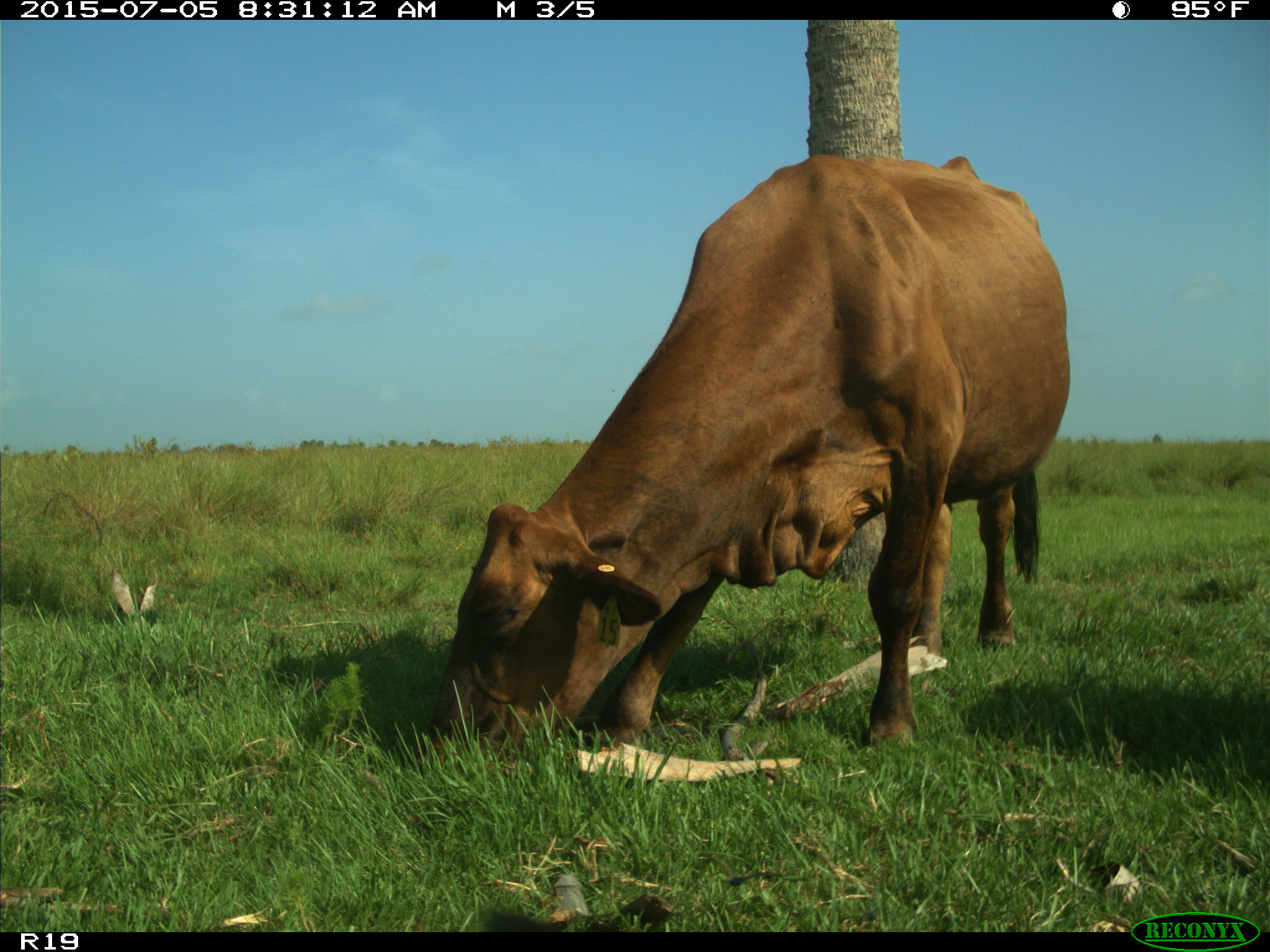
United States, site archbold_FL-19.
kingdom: Animalia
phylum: Chordata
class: Mammalia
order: Artiodactyla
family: Bovidae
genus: Bos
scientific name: Bos taurus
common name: domestic cow